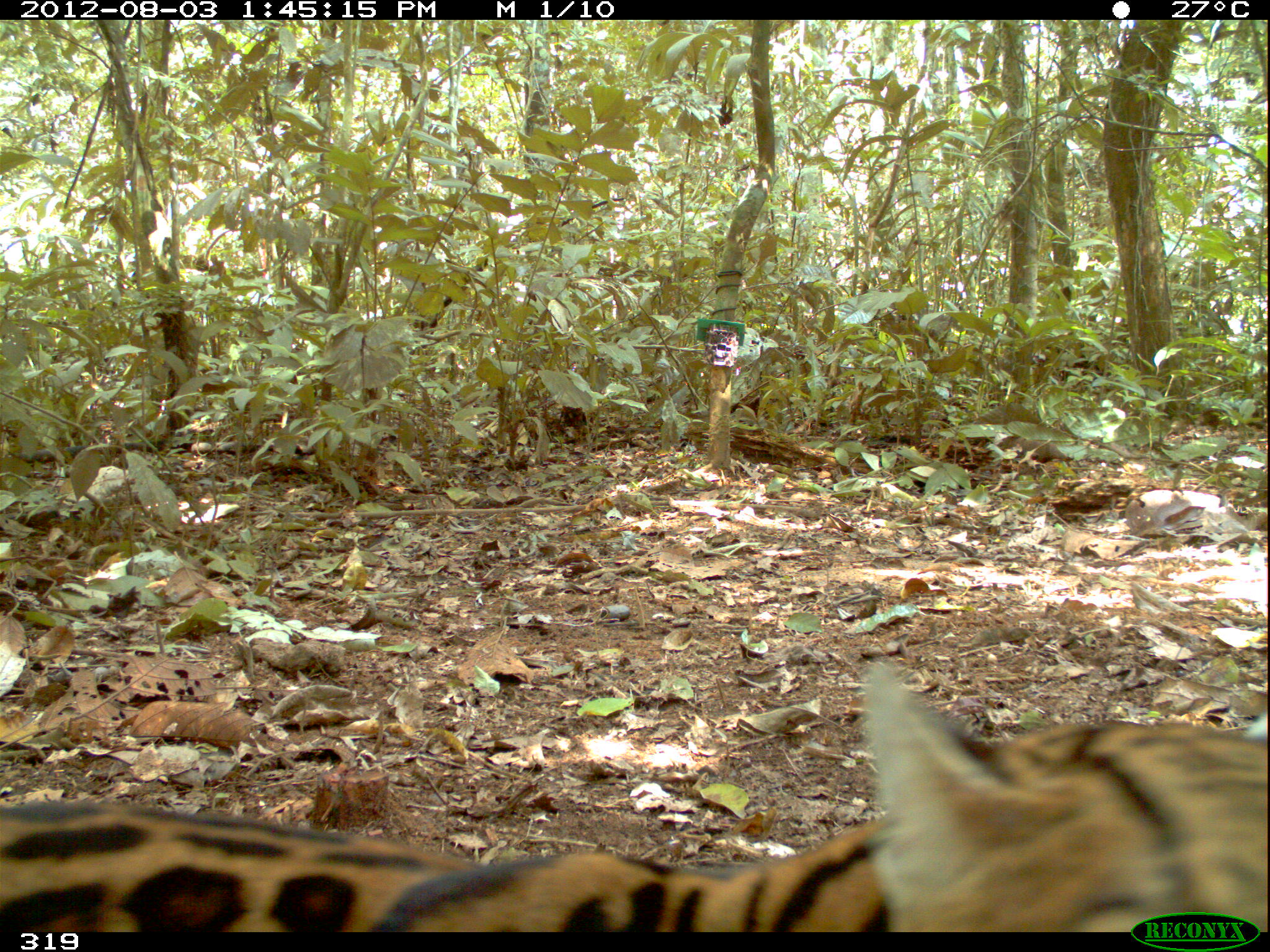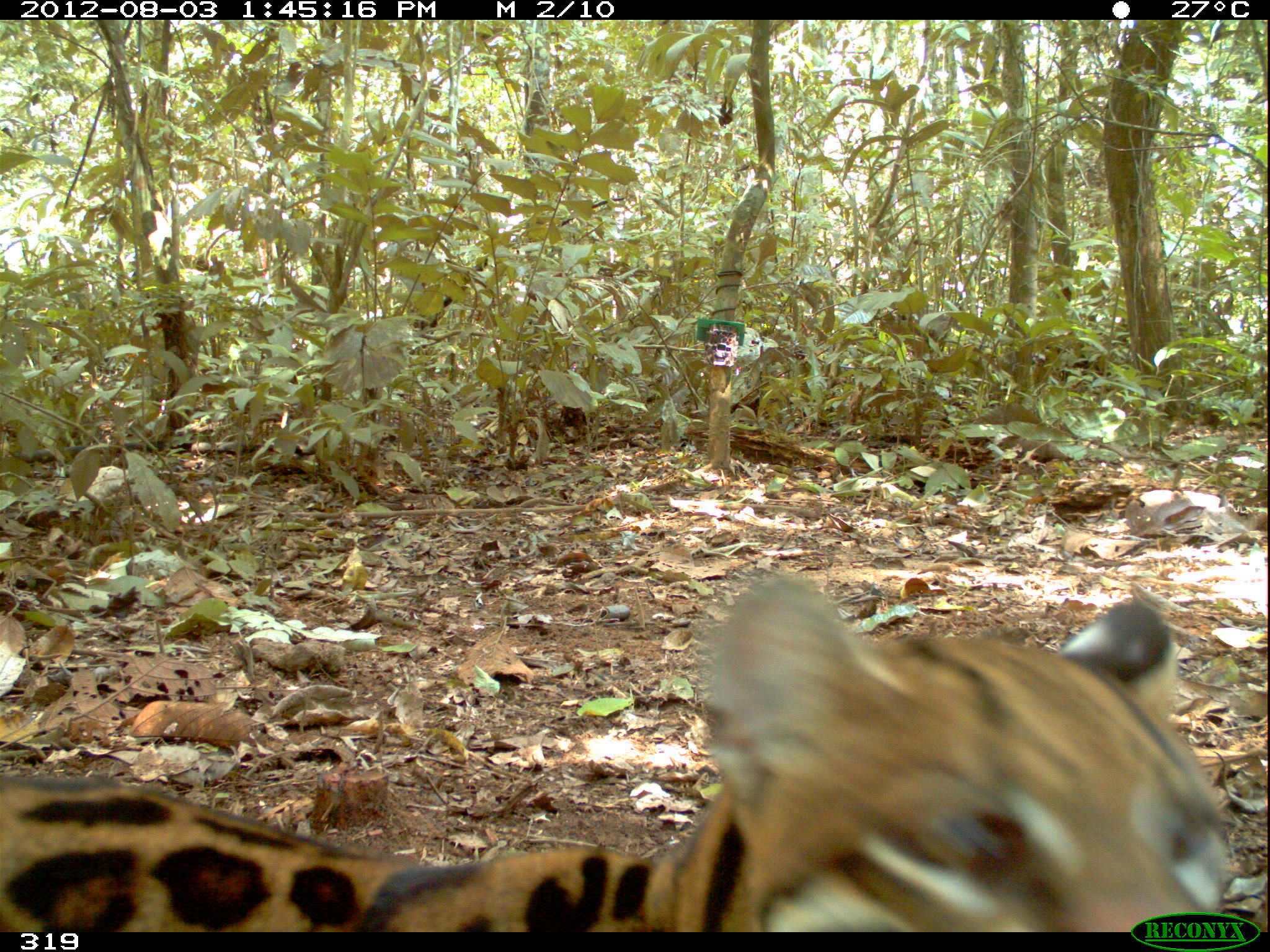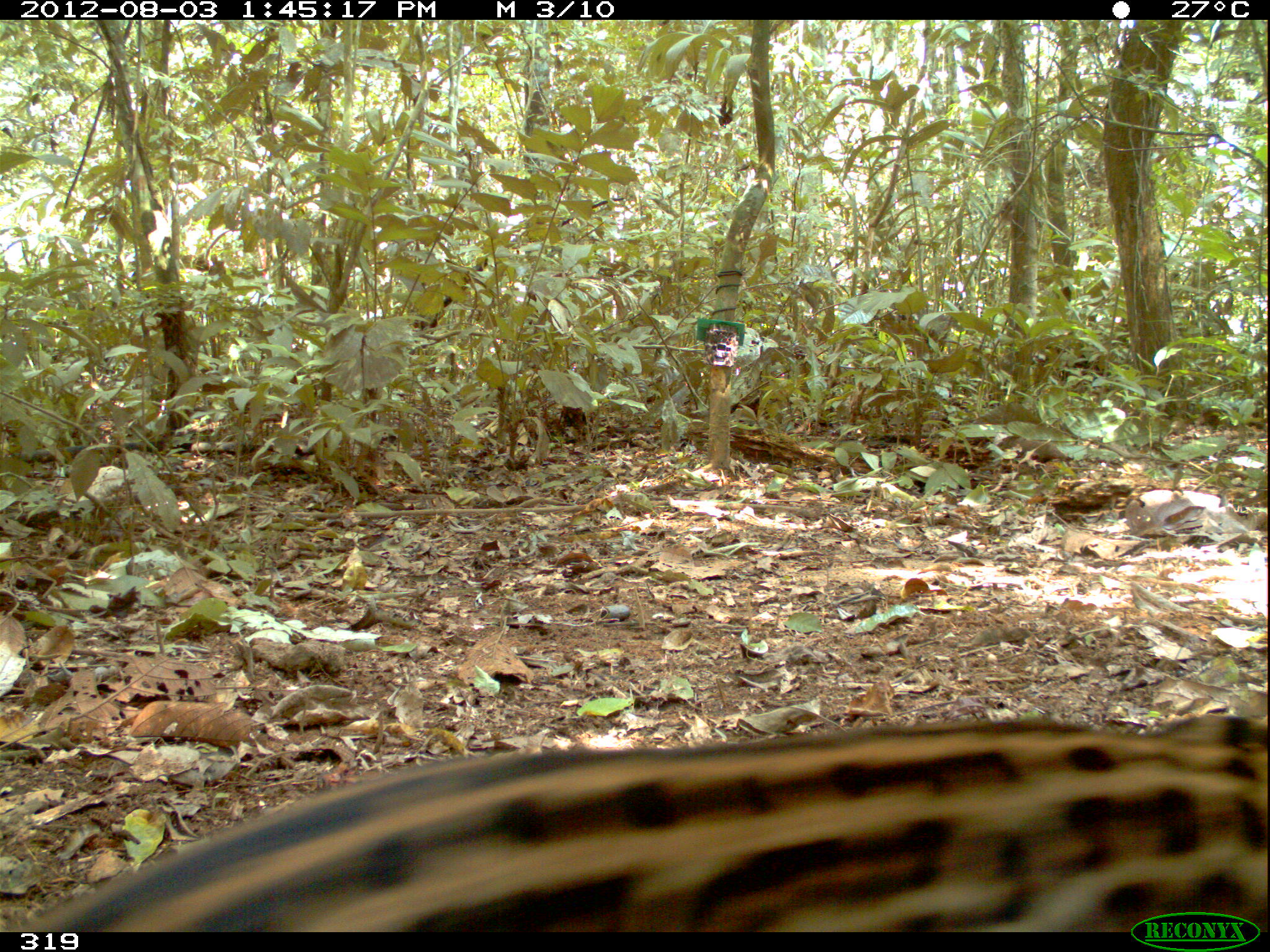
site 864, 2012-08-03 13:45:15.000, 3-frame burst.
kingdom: Animalia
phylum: Chordata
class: Mammalia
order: Carnivora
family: Felidae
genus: Leopardus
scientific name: Leopardus pardalis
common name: ocelot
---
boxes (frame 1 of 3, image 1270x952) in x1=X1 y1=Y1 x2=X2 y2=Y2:
leopardus pardalis: x1=1 y1=663 x2=1267 y2=932